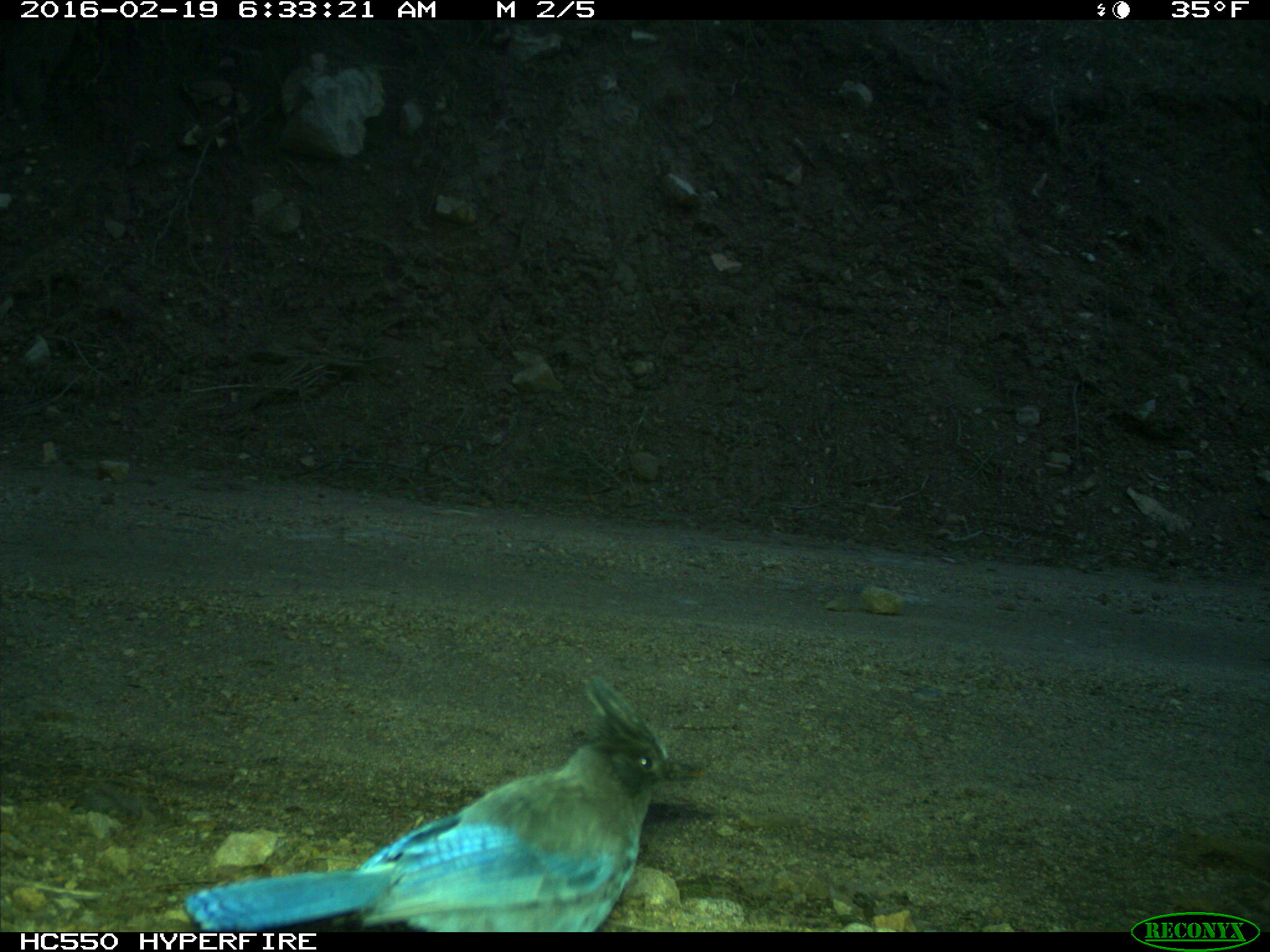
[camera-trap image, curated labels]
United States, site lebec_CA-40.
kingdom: Animalia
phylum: Chordata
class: Aves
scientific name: Aves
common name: birds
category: unidentified bird